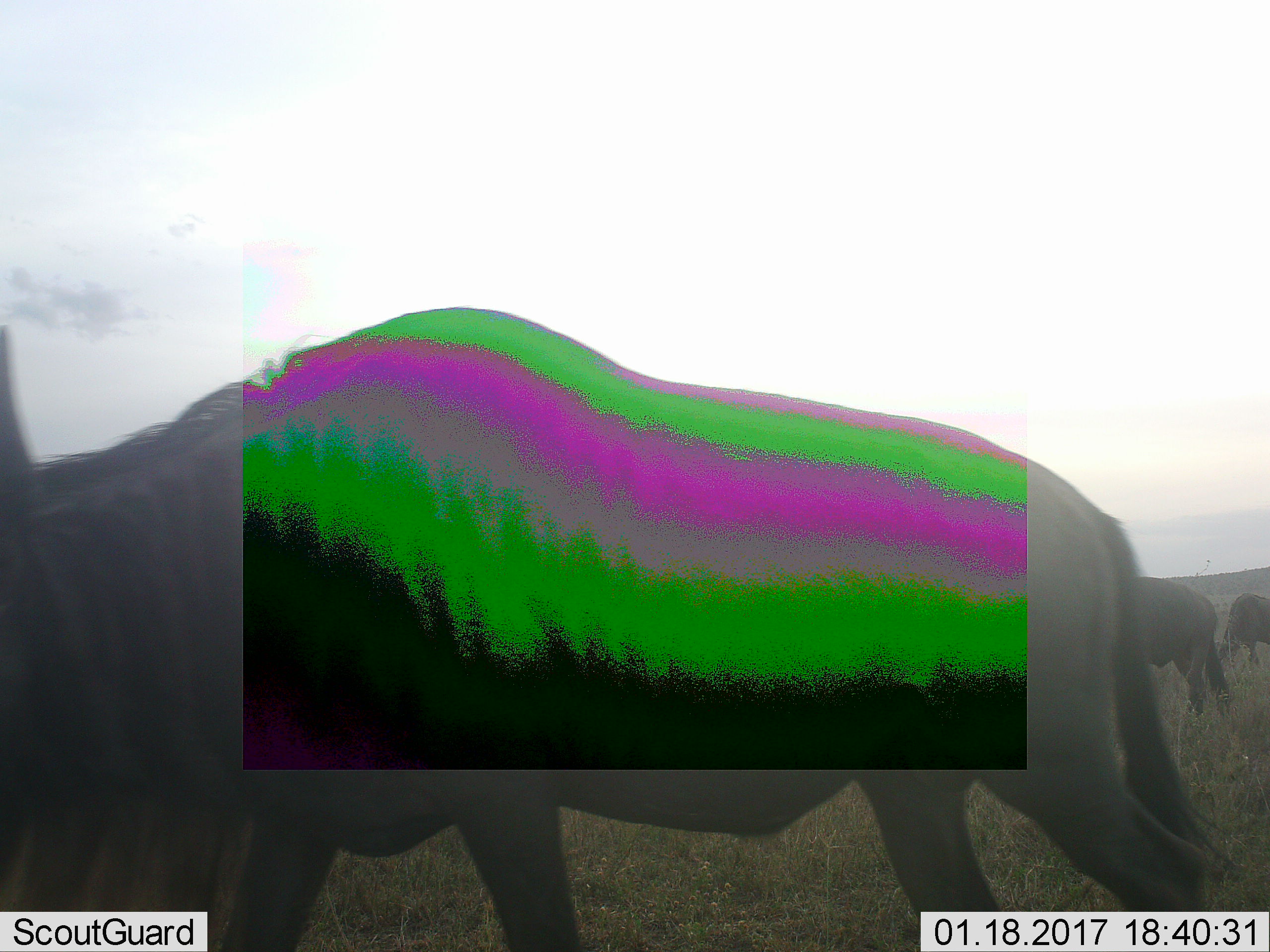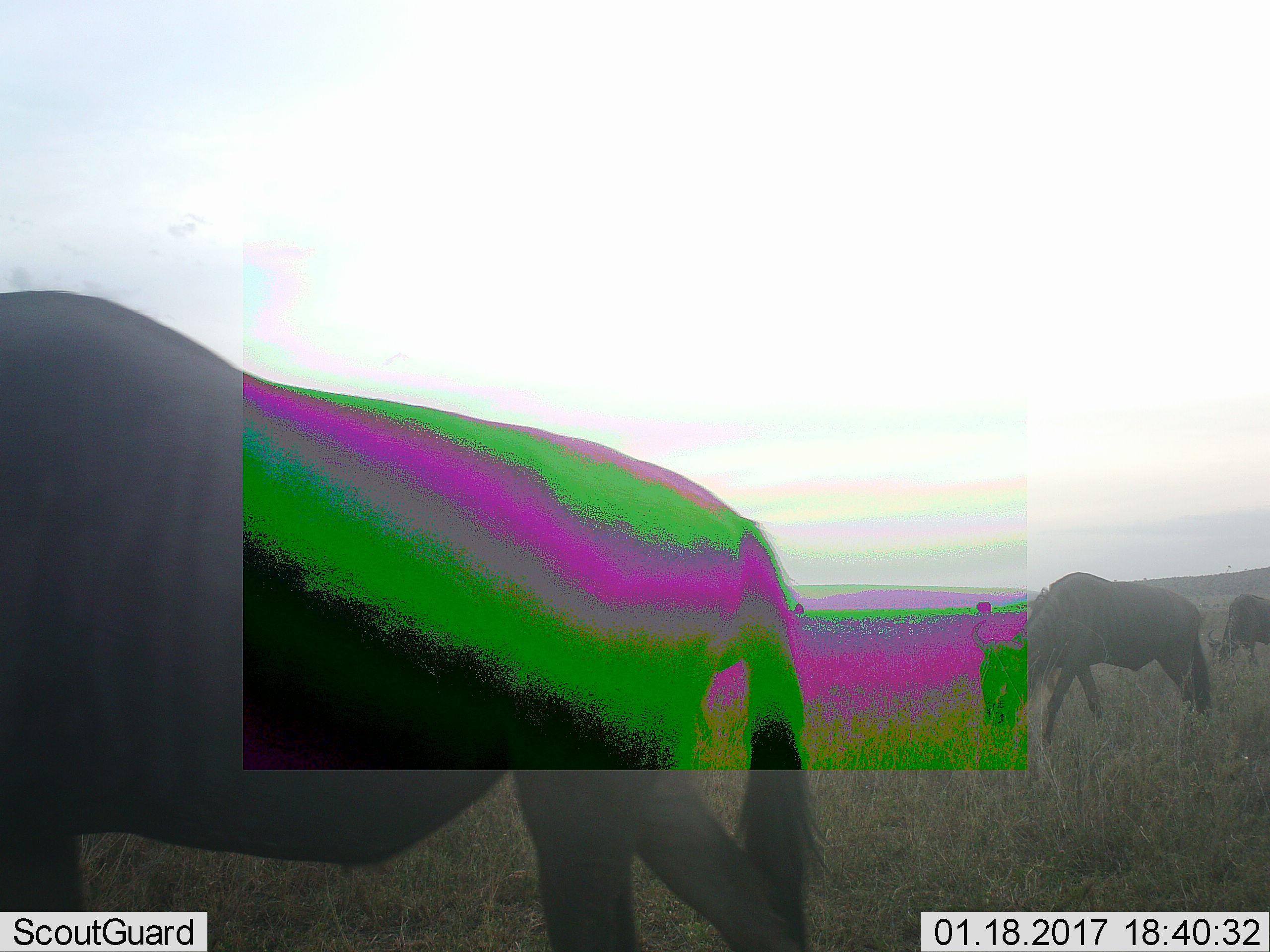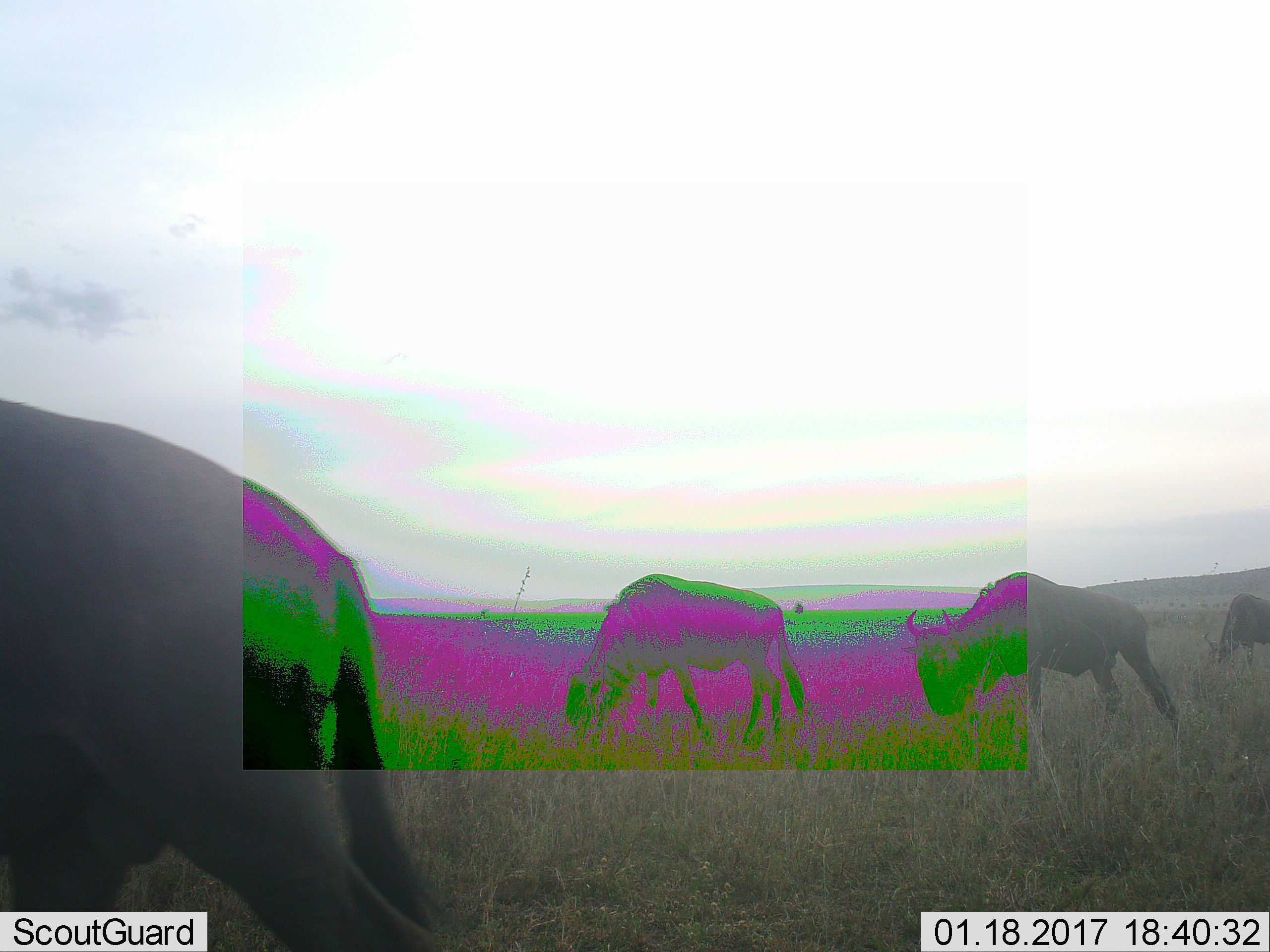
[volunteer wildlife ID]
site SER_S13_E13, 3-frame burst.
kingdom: Animalia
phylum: Chordata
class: Mammalia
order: Artiodactyla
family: Bovidae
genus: Connochaetes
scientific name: Connochaetes taurinus taurinus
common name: blue wildebeest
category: wildebeestblue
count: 5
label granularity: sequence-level